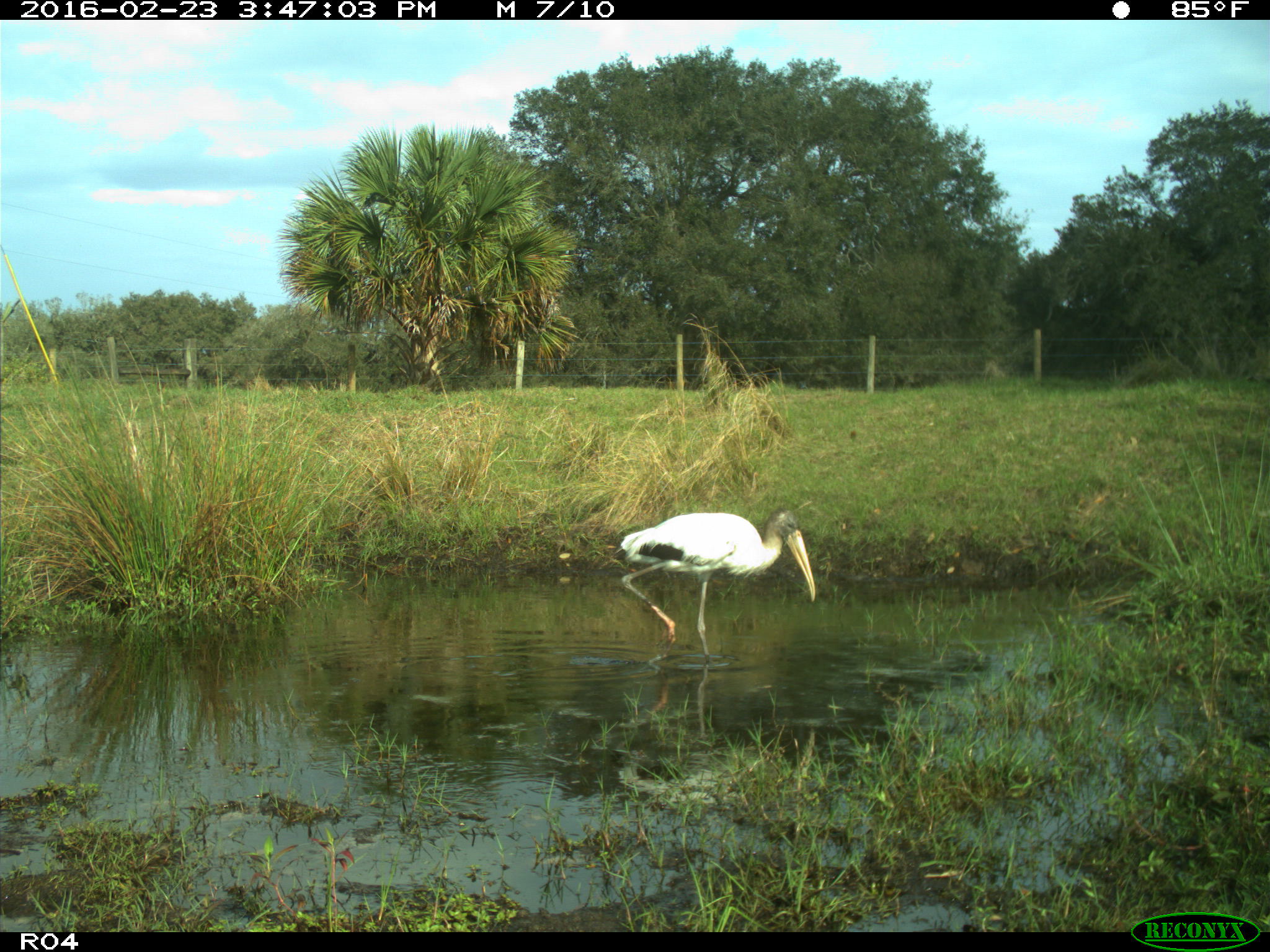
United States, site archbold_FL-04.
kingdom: Animalia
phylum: Chordata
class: Aves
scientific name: Aves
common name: birds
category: unidentified bird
Unidentified bird (birds) (Aves).